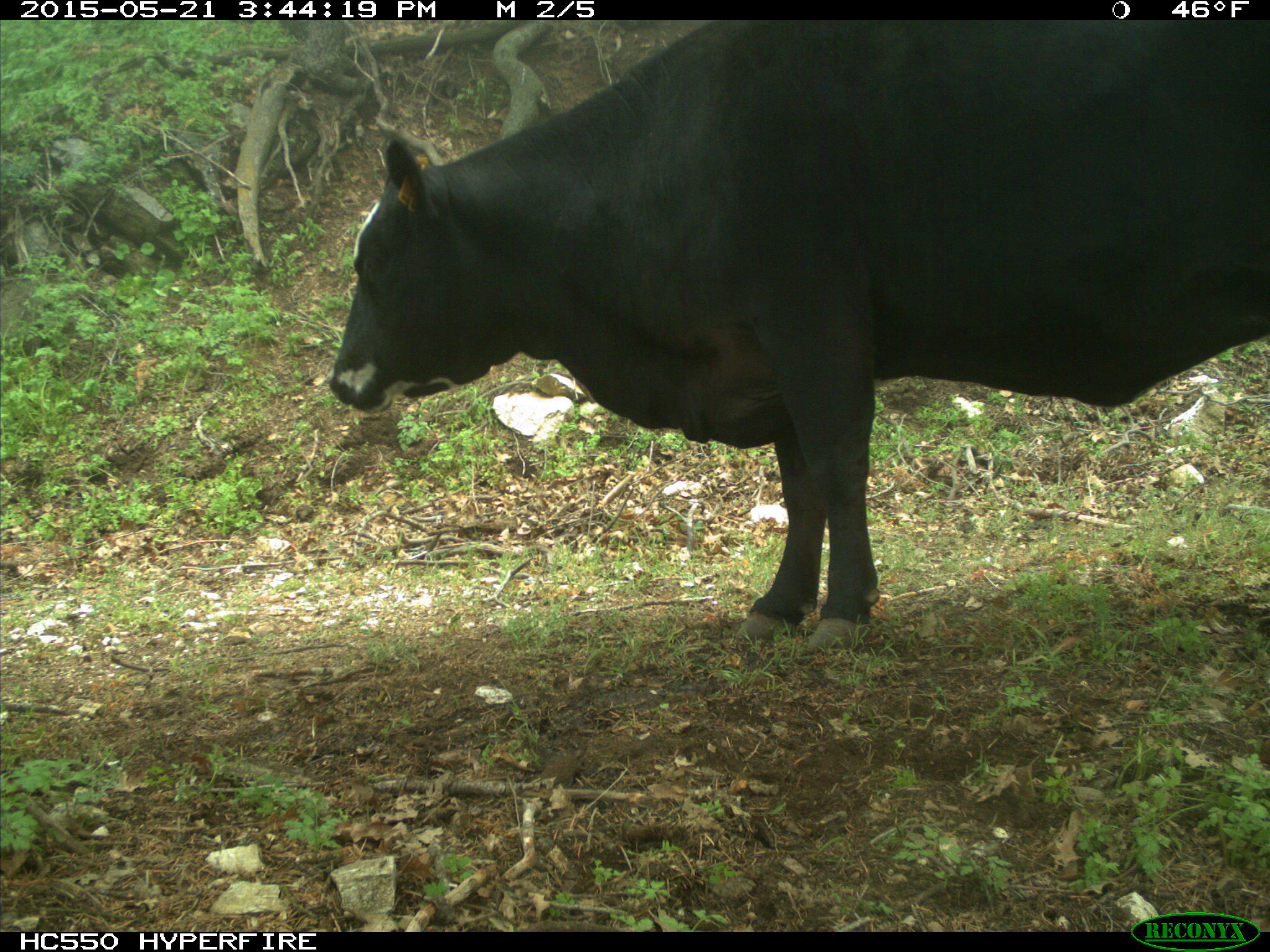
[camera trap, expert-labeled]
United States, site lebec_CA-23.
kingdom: Animalia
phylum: Chordata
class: Mammalia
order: Artiodactyla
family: Bovidae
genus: Bos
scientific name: Bos taurus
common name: domestic cow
Bos taurus (domestic cow).